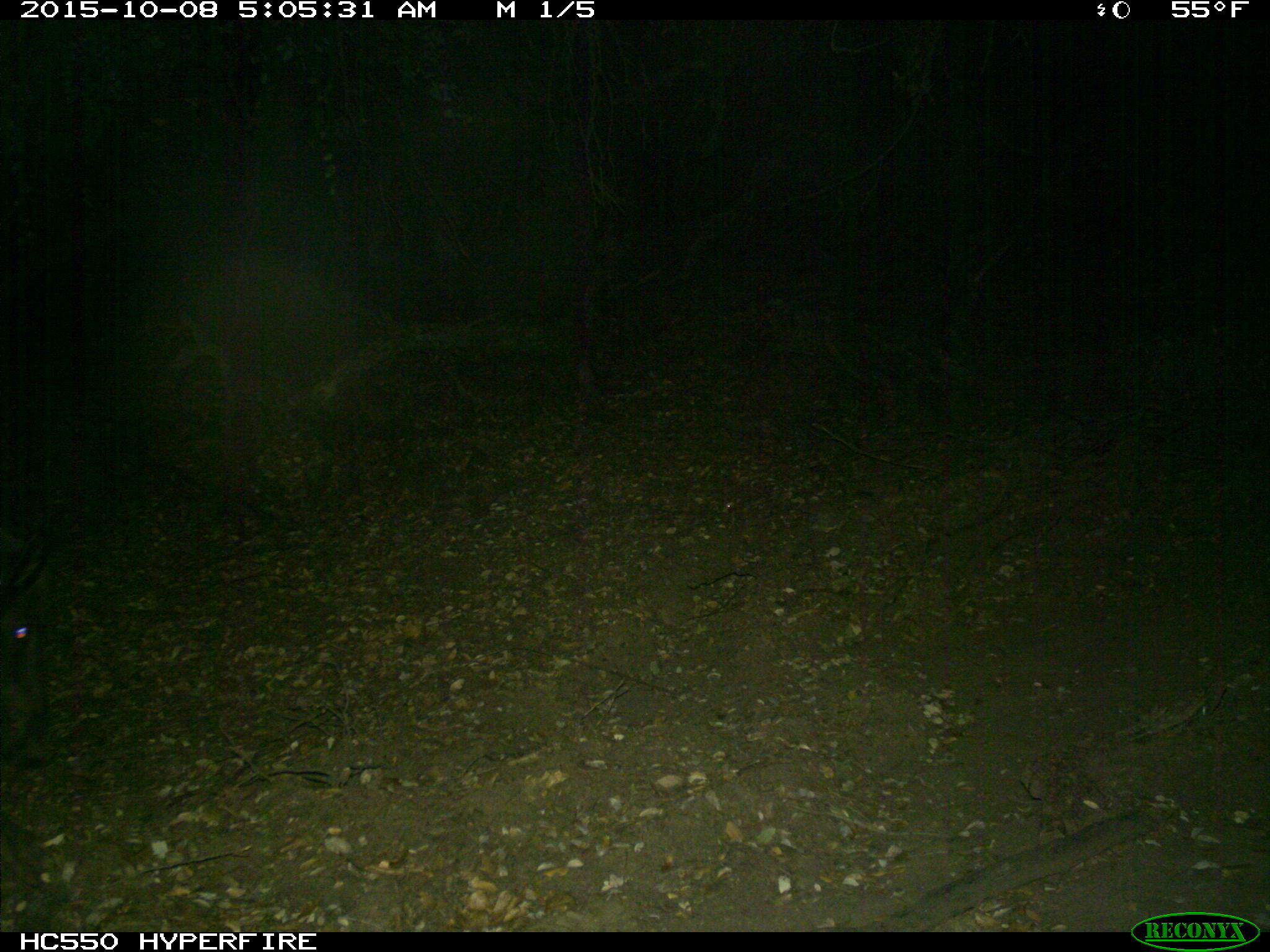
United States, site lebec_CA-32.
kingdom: Animalia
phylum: Chordata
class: Mammalia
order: Artiodactyla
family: Suidae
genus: Sus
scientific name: Sus scrofa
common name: wild boar